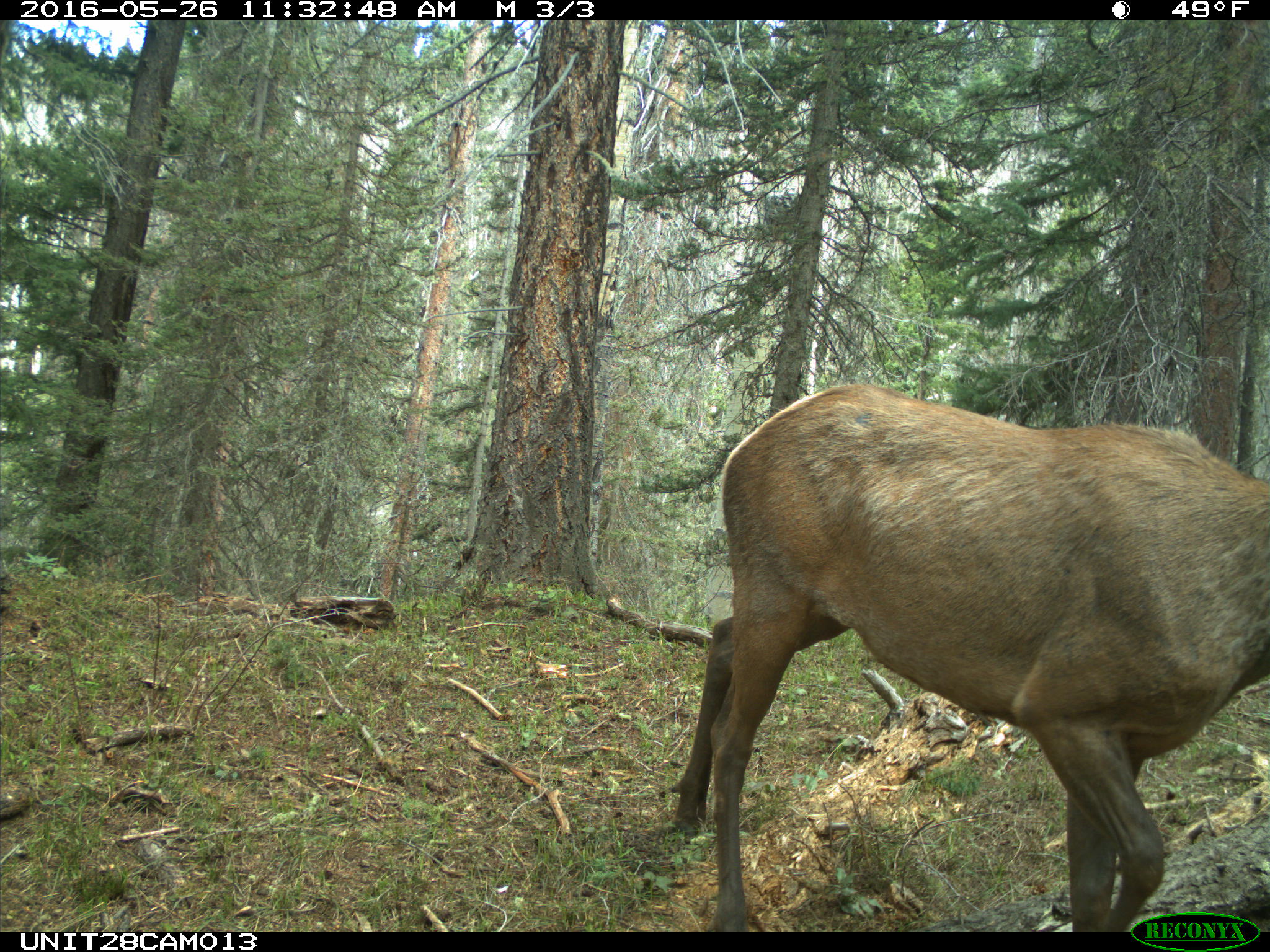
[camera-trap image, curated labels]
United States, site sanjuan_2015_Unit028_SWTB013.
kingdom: Animalia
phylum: Chordata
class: Mammalia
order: Artiodactyla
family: Cervidae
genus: Cervus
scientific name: Cervus elaphus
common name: red deer